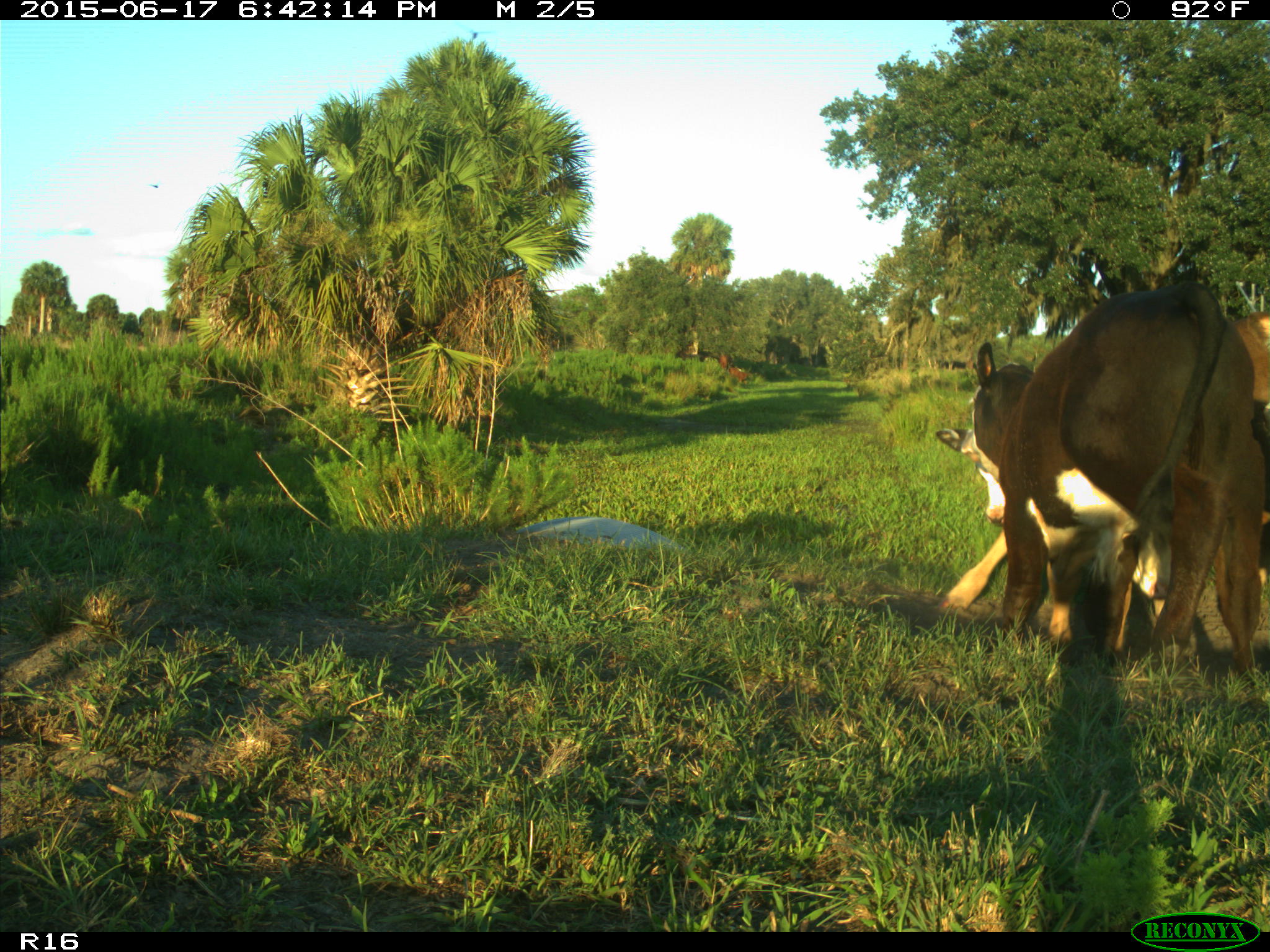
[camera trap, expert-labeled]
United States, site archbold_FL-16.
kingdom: Animalia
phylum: Chordata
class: Mammalia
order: Artiodactyla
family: Bovidae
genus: Bos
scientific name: Bos taurus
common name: domestic cow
Bos taurus (domestic cow).